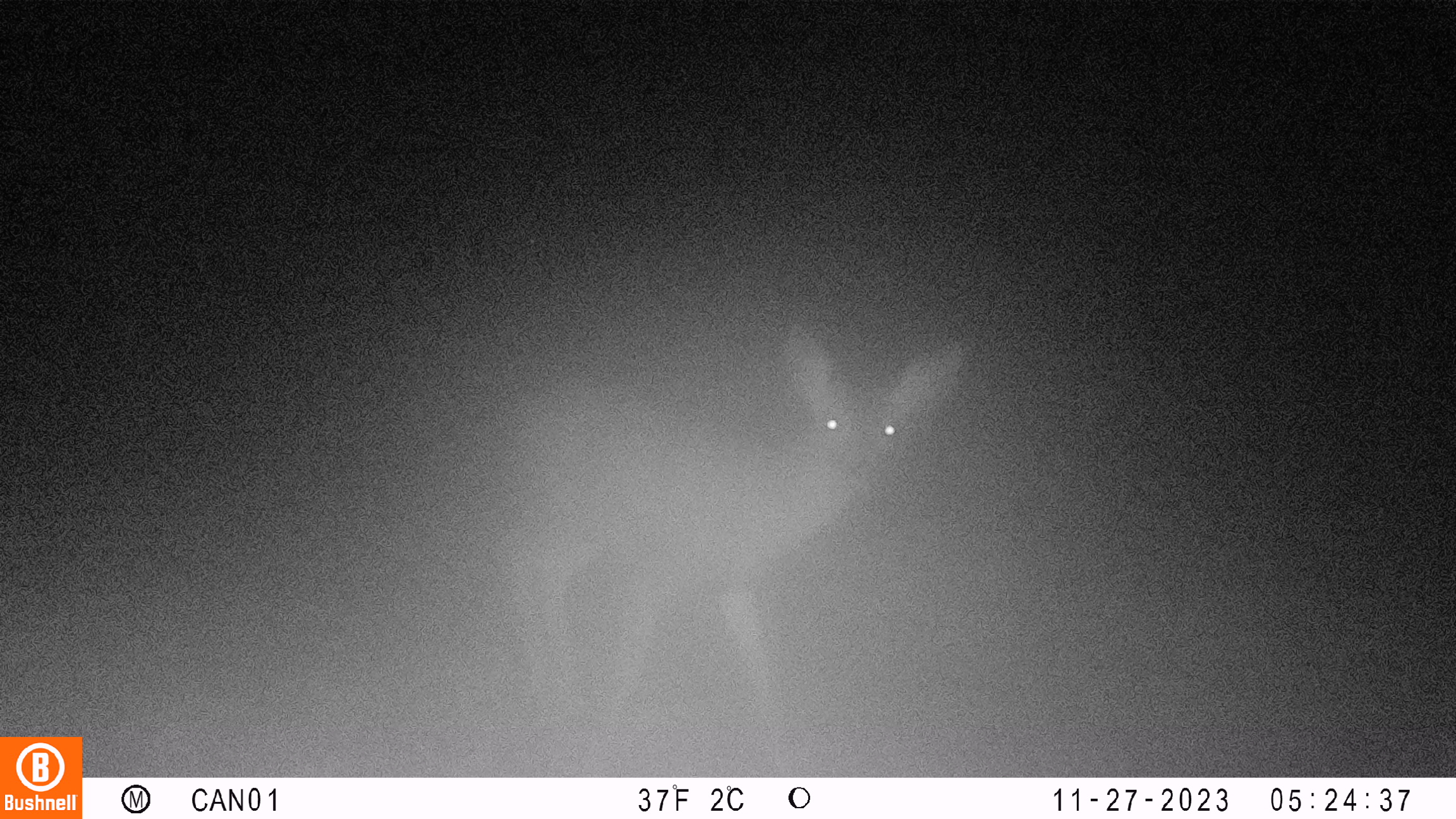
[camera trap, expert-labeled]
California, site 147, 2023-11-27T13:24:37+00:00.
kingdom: Animalia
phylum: Chordata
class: Mammalia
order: Artiodactyla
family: Cervidae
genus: Odocoileus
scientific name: Odocoileus hemionus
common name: mule deer